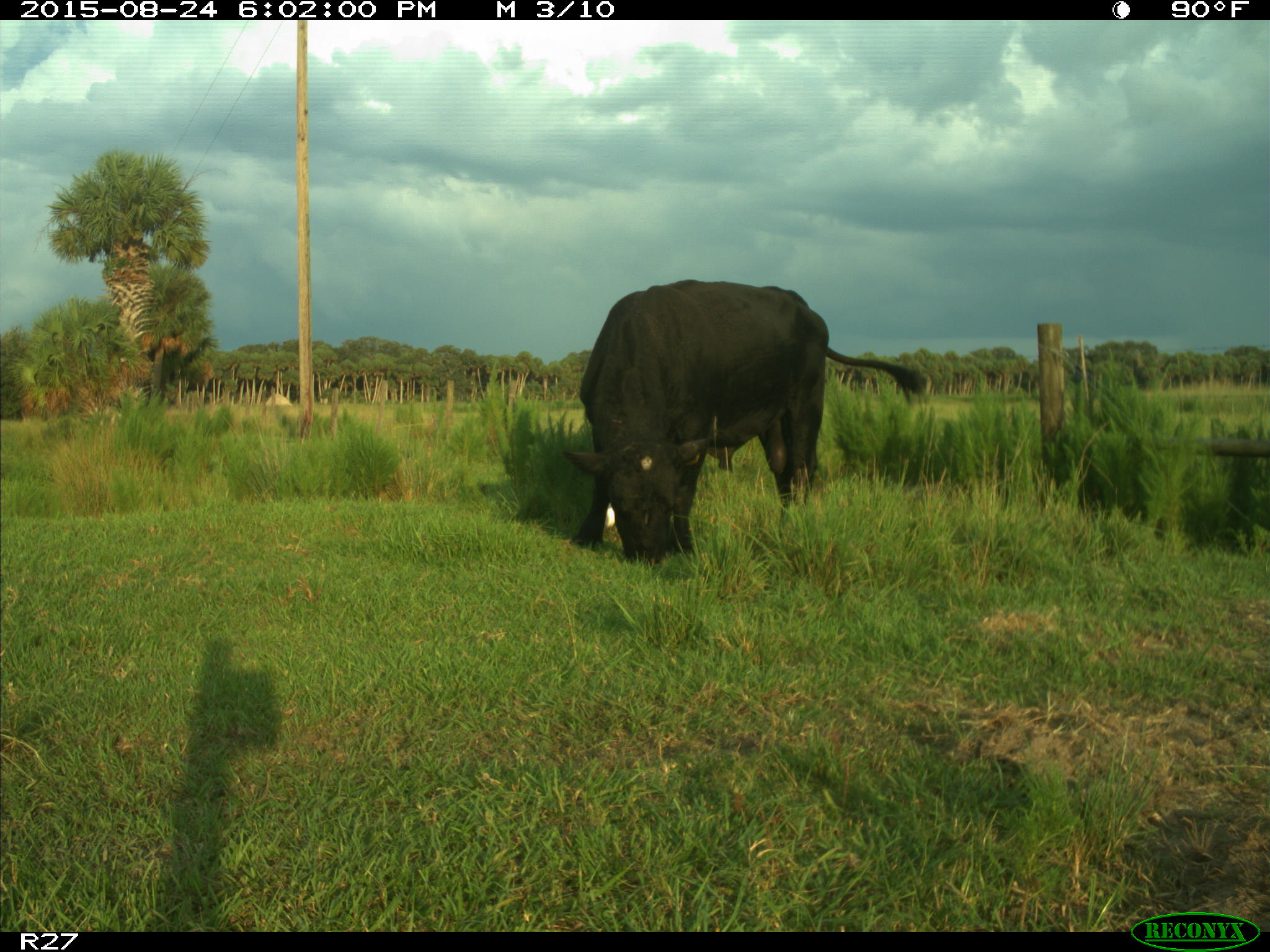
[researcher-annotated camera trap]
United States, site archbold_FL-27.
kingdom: Animalia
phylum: Chordata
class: Mammalia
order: Artiodactyla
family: Bovidae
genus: Bos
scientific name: Bos taurus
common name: domestic cow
Bos taurus (domestic cow).